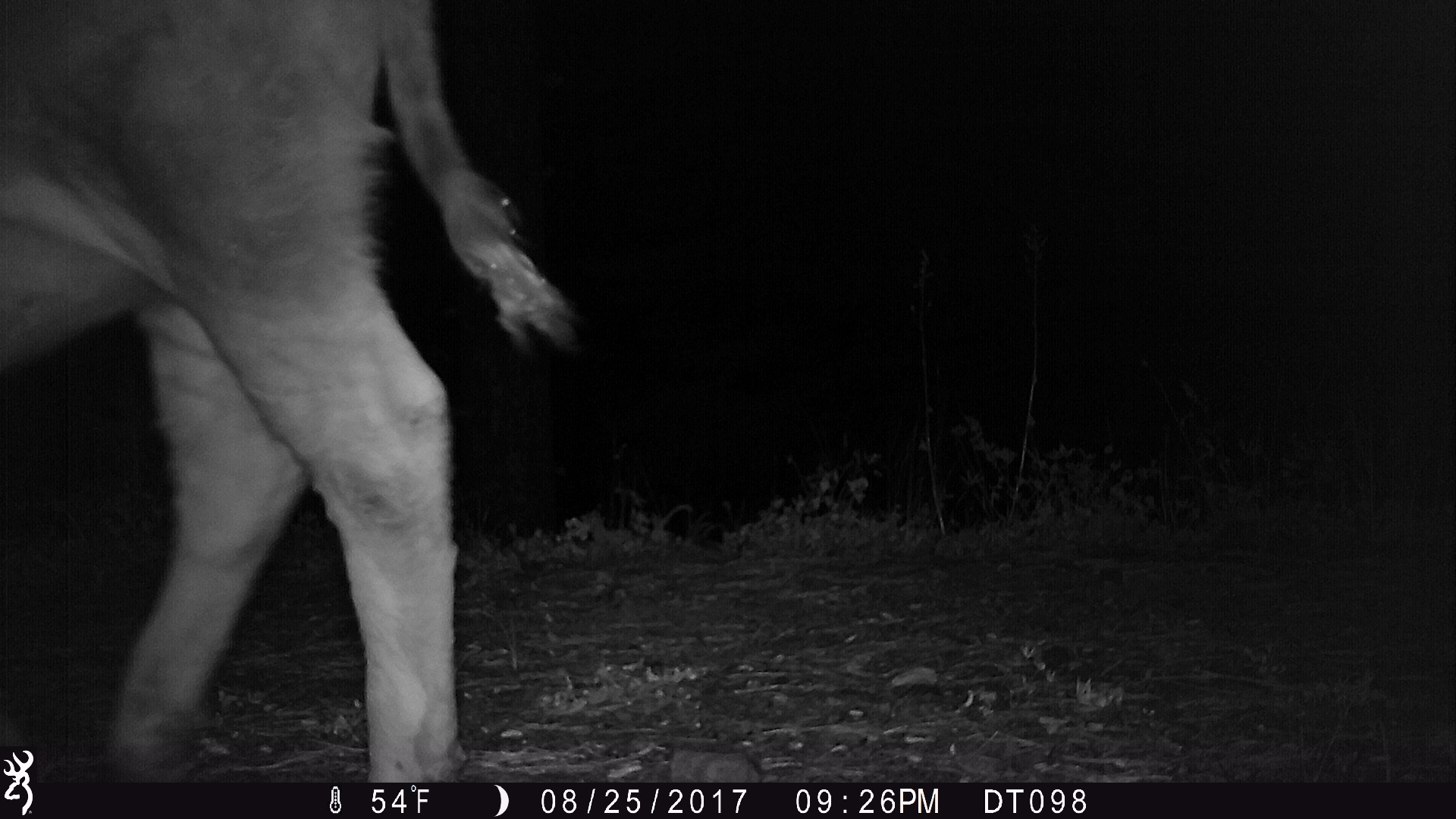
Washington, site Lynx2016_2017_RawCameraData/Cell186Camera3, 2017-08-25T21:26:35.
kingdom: Animalia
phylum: Chordata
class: Mammalia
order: Artiodactyla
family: Bovidae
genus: Bos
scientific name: Bos taurus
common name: domestic cattle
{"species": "domestic cattle (Bos taurus)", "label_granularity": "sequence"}